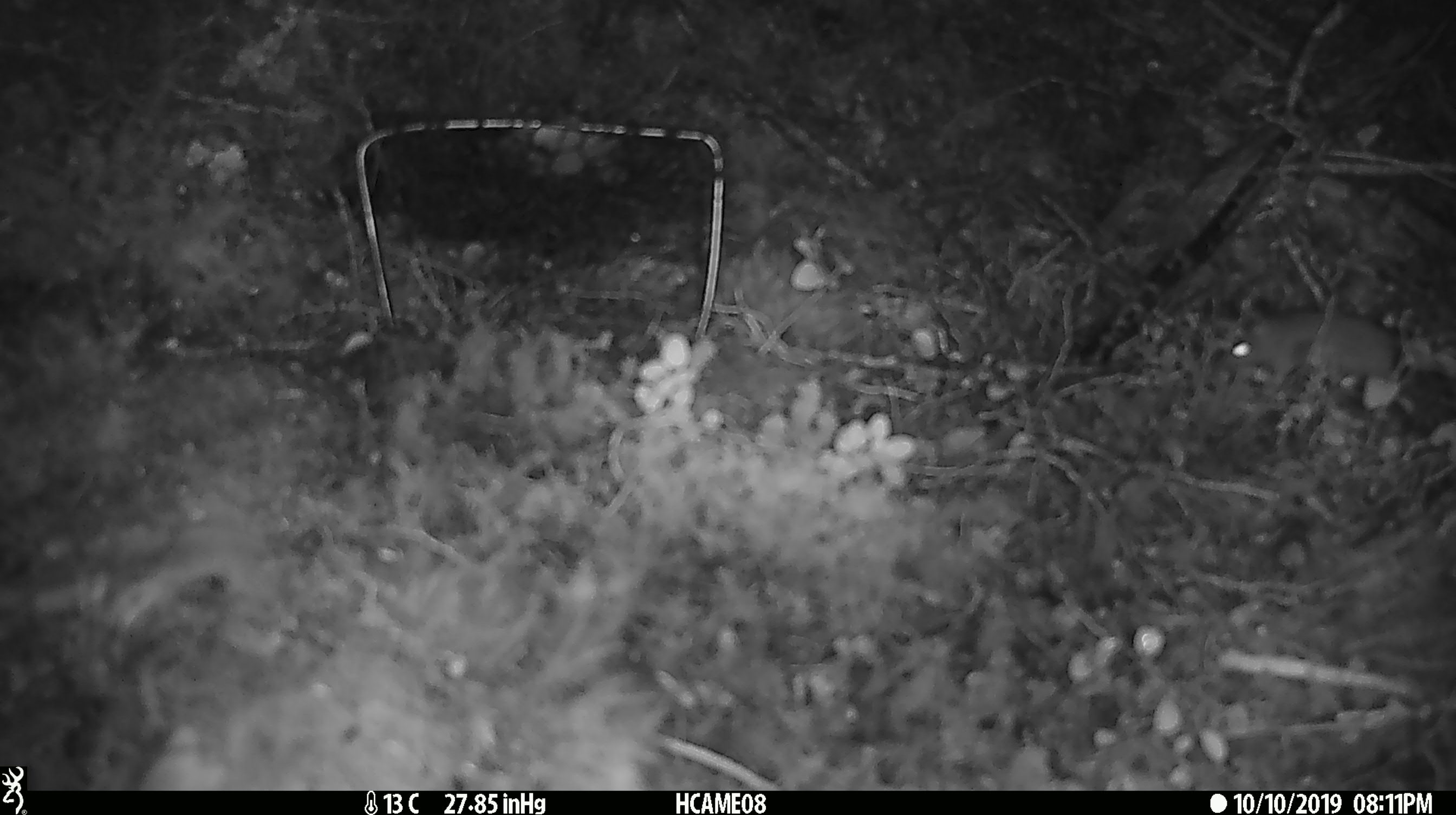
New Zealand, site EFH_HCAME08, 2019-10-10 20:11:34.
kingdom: Animalia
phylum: Chordata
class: Mammalia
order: Rodentia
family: Muridae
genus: Mus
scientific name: Mus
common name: mouse